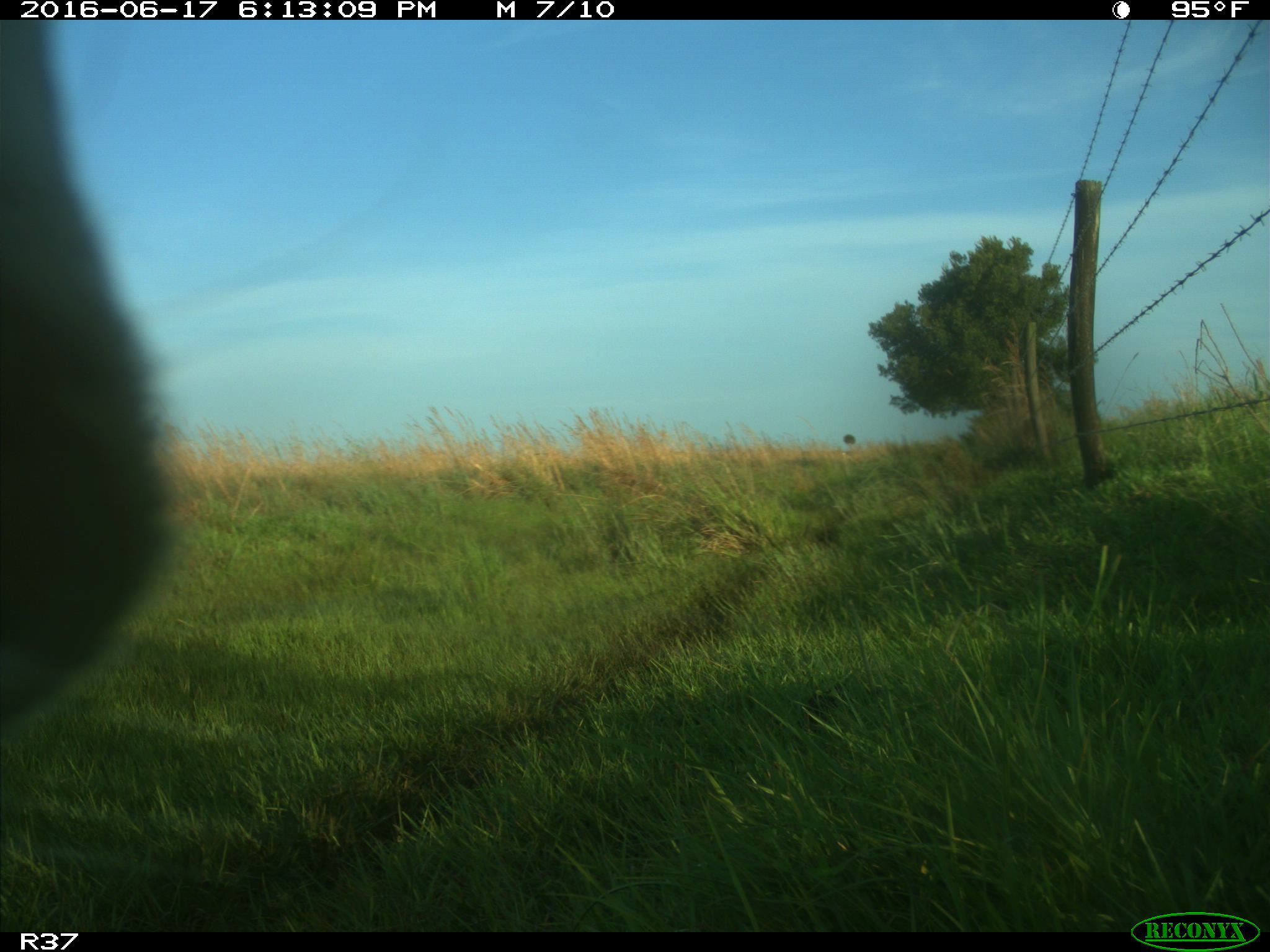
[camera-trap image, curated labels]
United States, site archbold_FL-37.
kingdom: Animalia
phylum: Chordata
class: Mammalia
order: Artiodactyla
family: Bovidae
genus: Bos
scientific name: Bos taurus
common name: domestic cow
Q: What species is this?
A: Bos taurus (domestic cow).